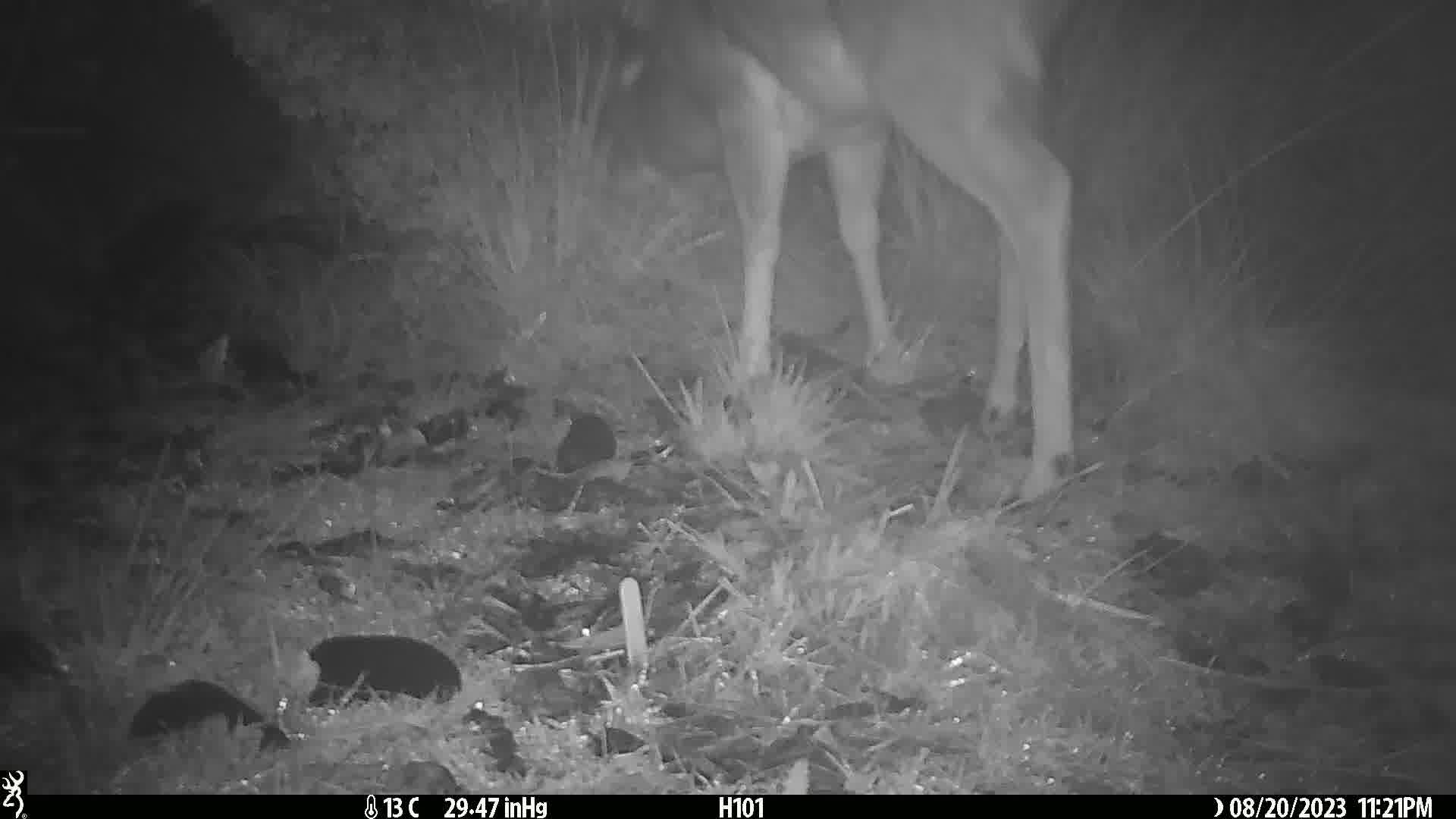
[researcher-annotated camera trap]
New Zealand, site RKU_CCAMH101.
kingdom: Animalia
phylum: Chordata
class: Mammalia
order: Artiodactyla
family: Cervidae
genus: Odocoileus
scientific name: Odocoileus virginianus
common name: white-tailed deer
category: white tailed deer